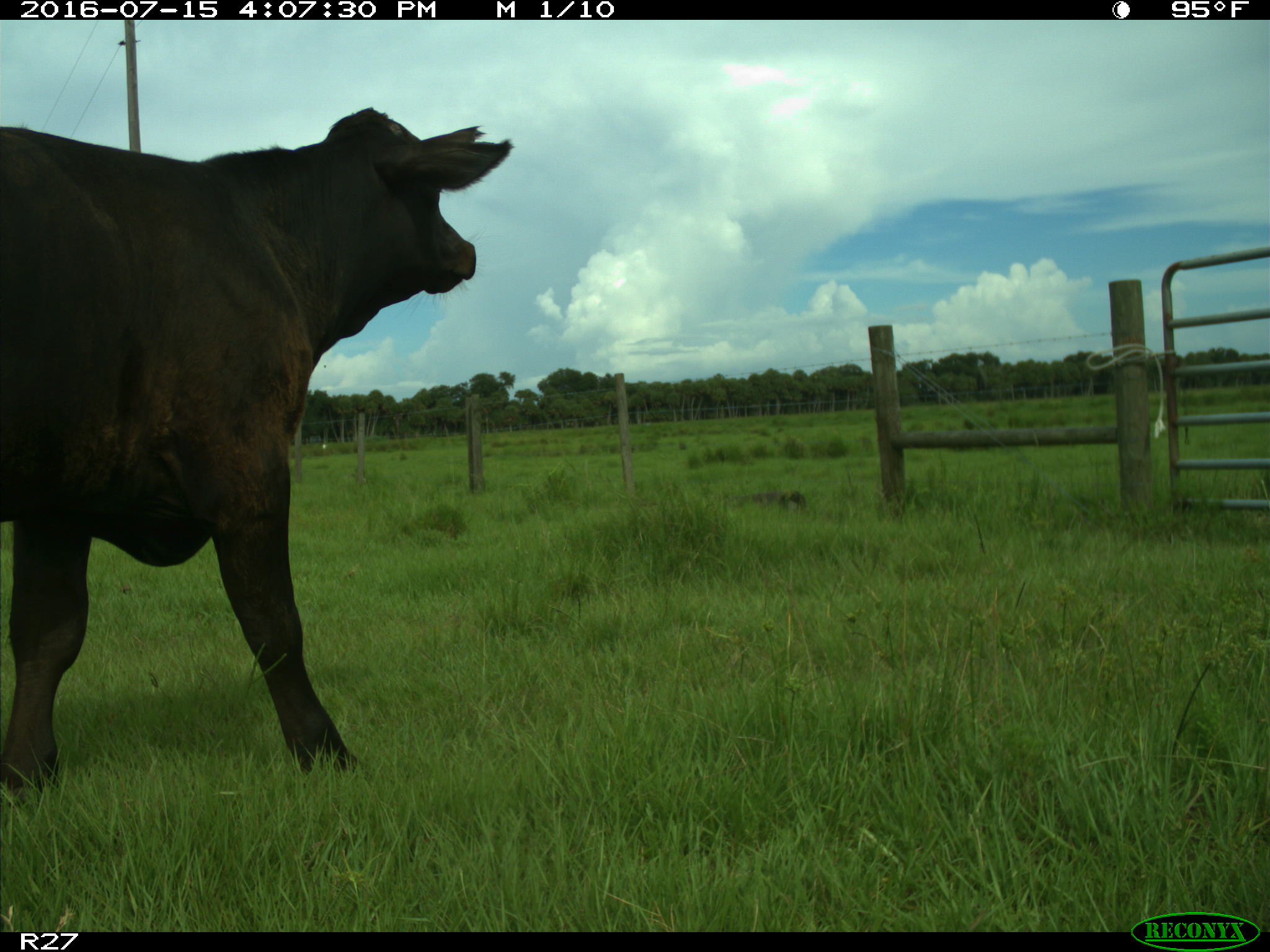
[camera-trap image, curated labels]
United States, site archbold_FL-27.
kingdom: Animalia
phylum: Chordata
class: Mammalia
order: Artiodactyla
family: Bovidae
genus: Bos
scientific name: Bos taurus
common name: domestic cow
Bos taurus (domestic cow).